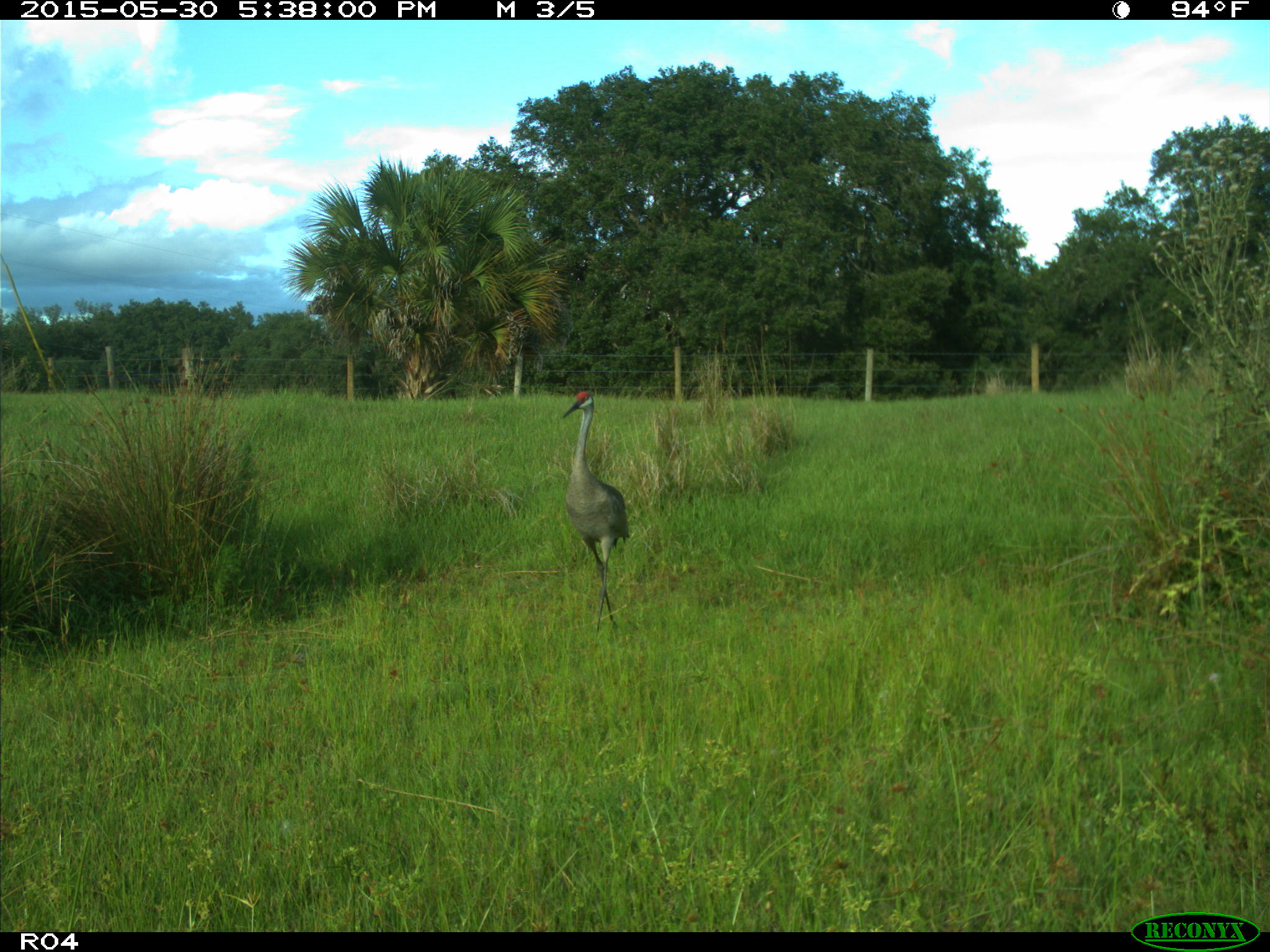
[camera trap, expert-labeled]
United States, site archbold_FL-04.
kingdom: Animalia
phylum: Chordata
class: Aves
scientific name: Aves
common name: birds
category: unidentified bird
Unidentified bird (birds) (Aves).